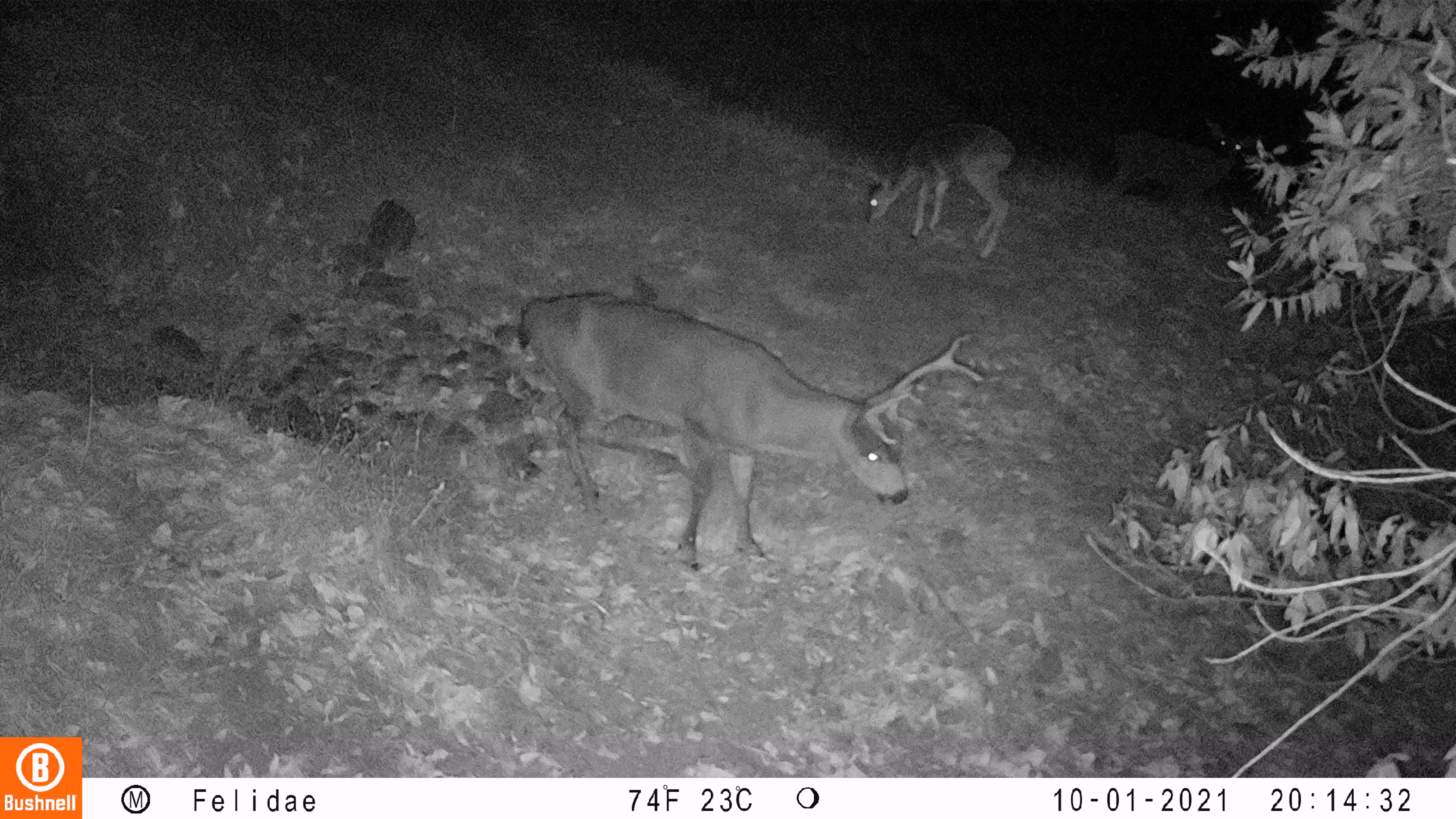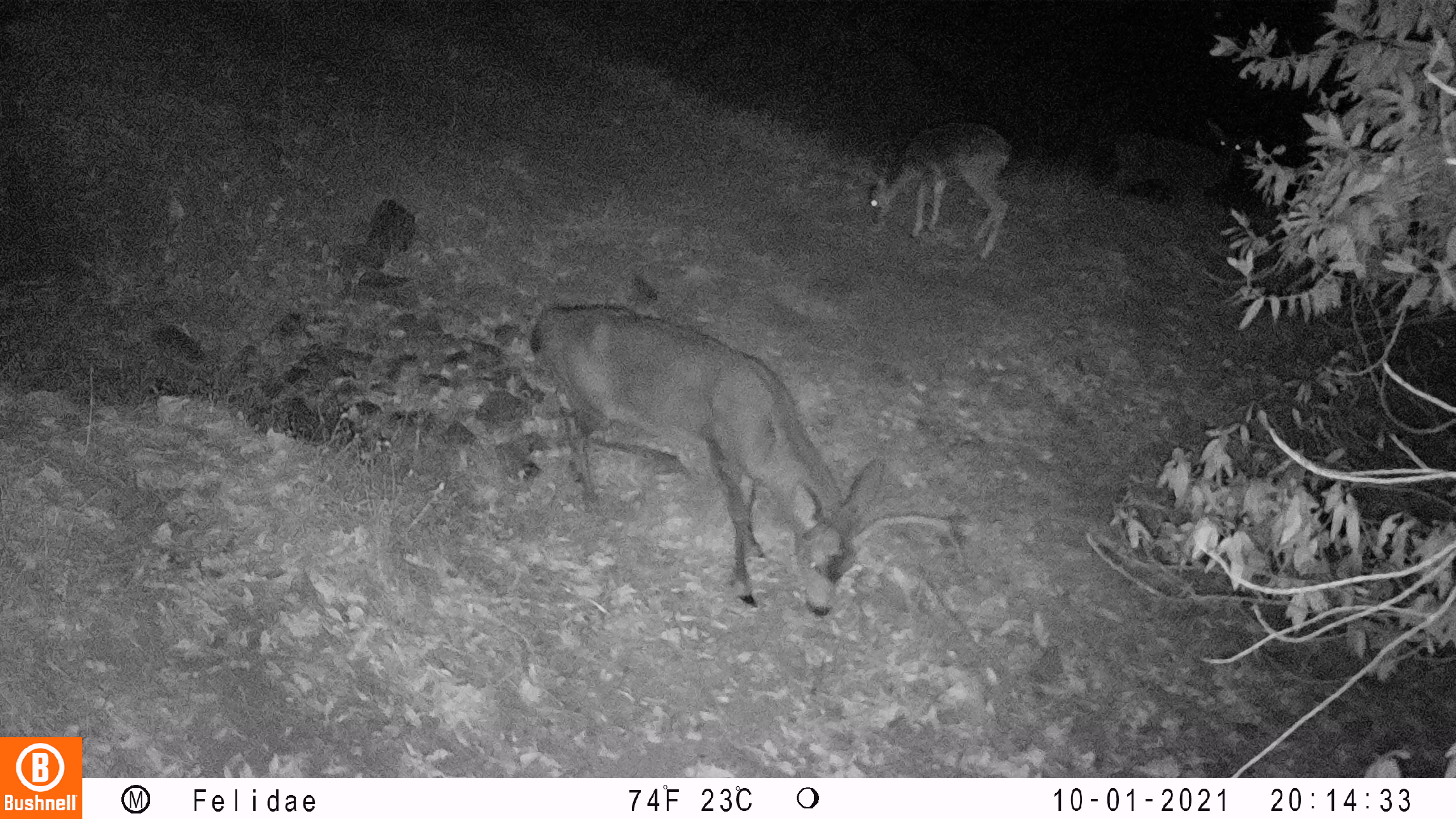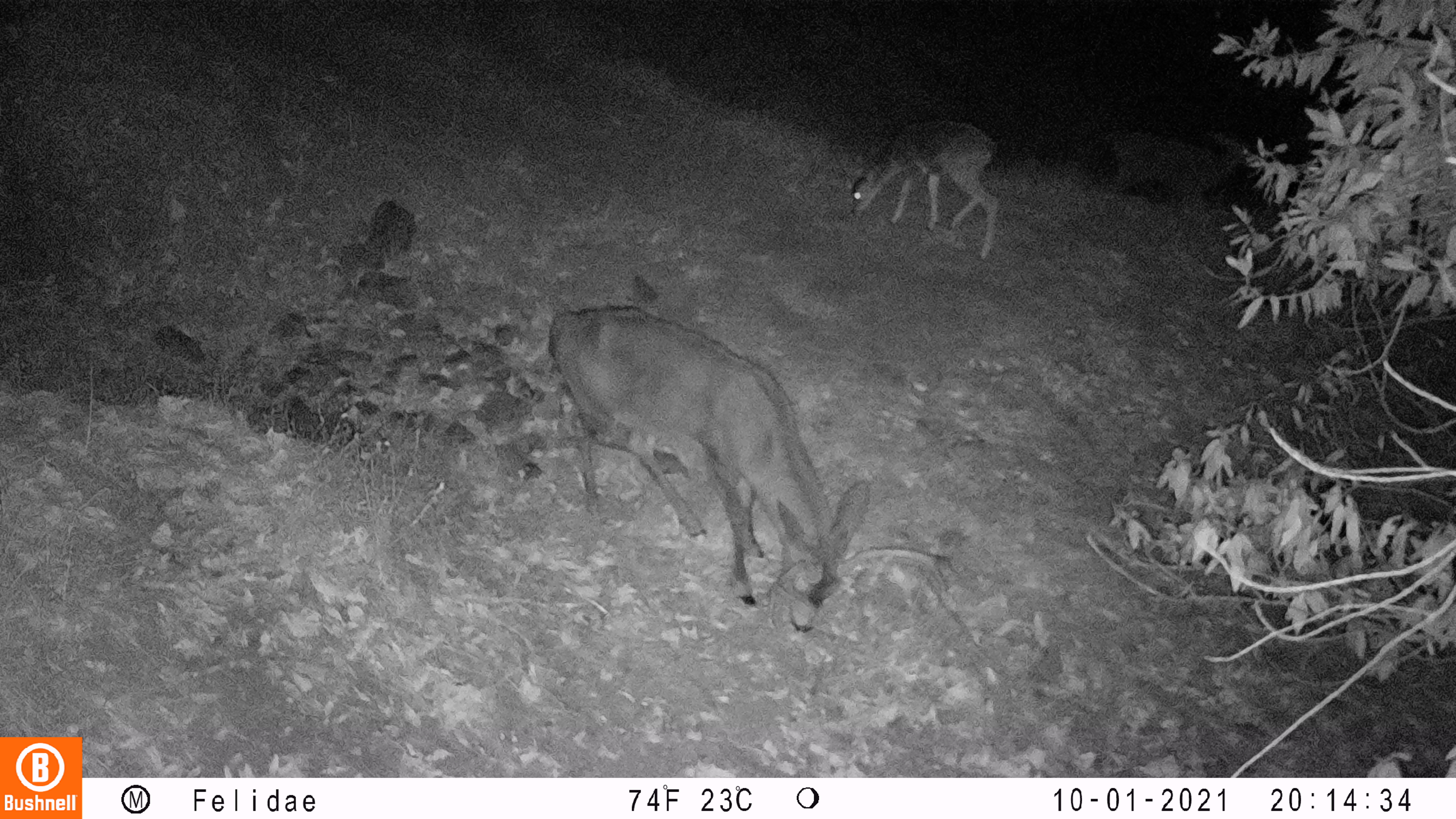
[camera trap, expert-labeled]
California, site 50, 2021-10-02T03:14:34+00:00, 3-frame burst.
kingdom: Animalia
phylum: Chordata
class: Mammalia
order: Artiodactyla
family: Cervidae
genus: Odocoileus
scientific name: Odocoileus hemionus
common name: mule deer